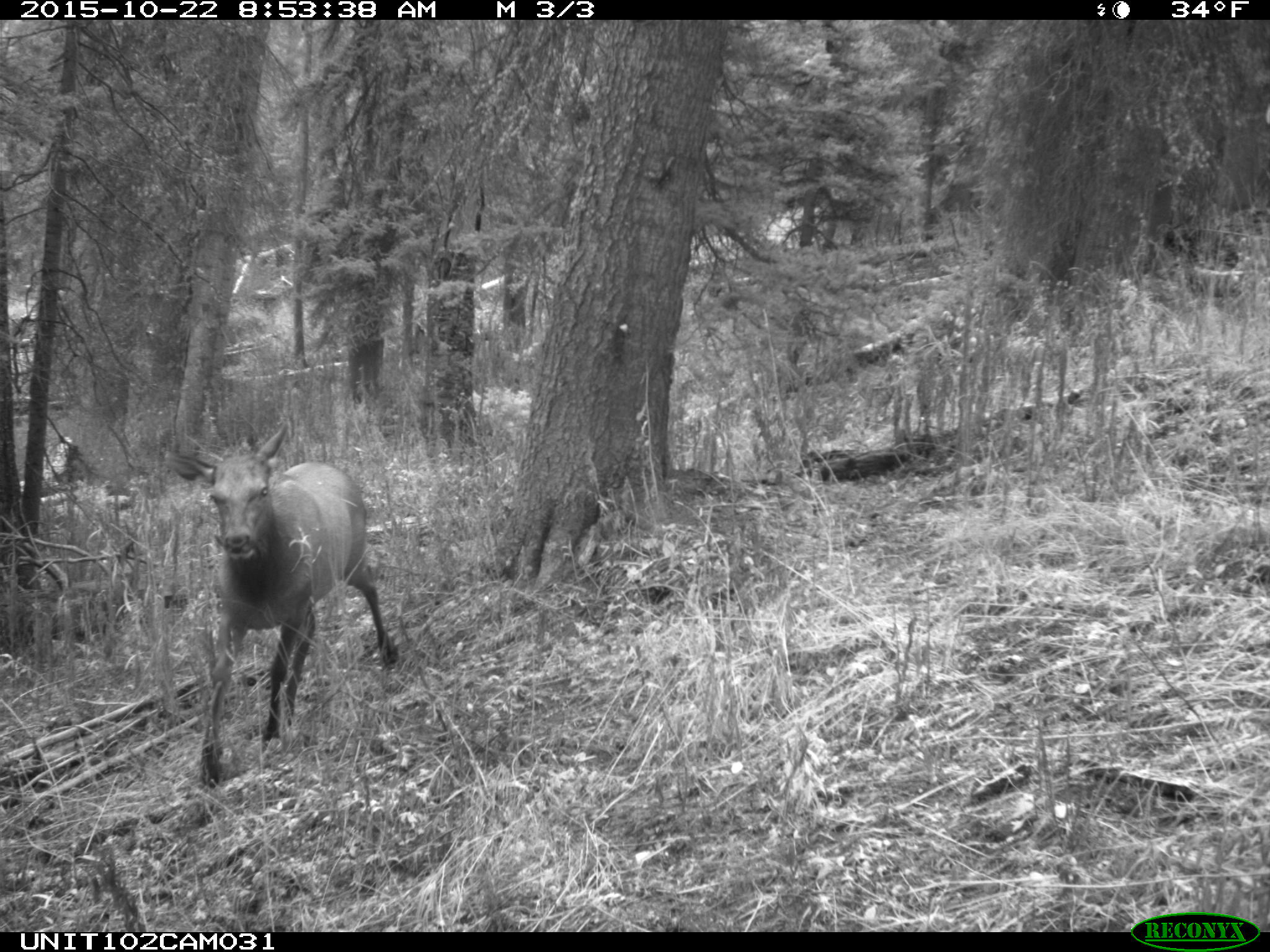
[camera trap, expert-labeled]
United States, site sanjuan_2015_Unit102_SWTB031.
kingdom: Animalia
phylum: Chordata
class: Mammalia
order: Artiodactyla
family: Cervidae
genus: Cervus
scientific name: Cervus elaphus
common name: red deer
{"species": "Cervus elaphus (red deer)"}